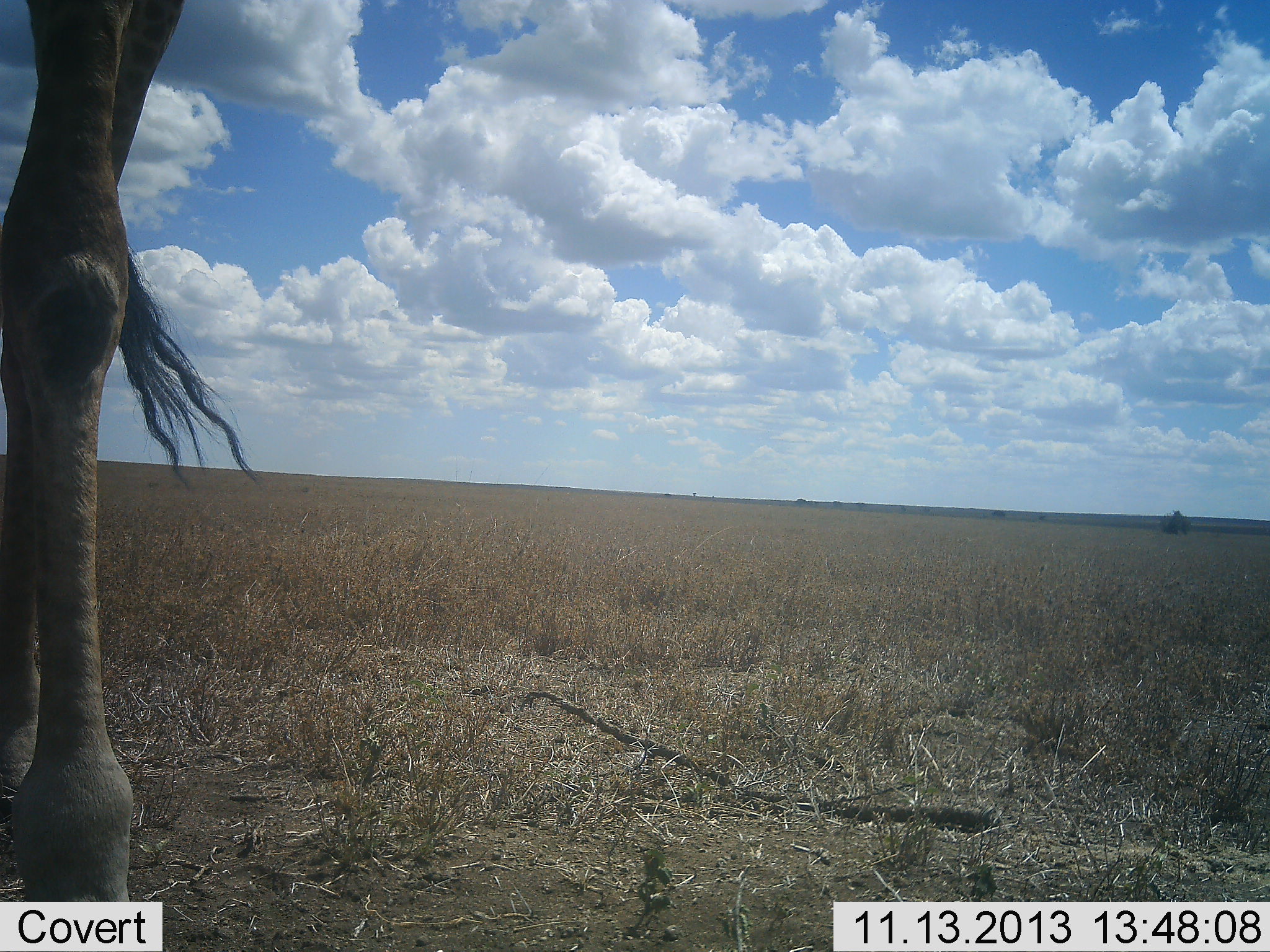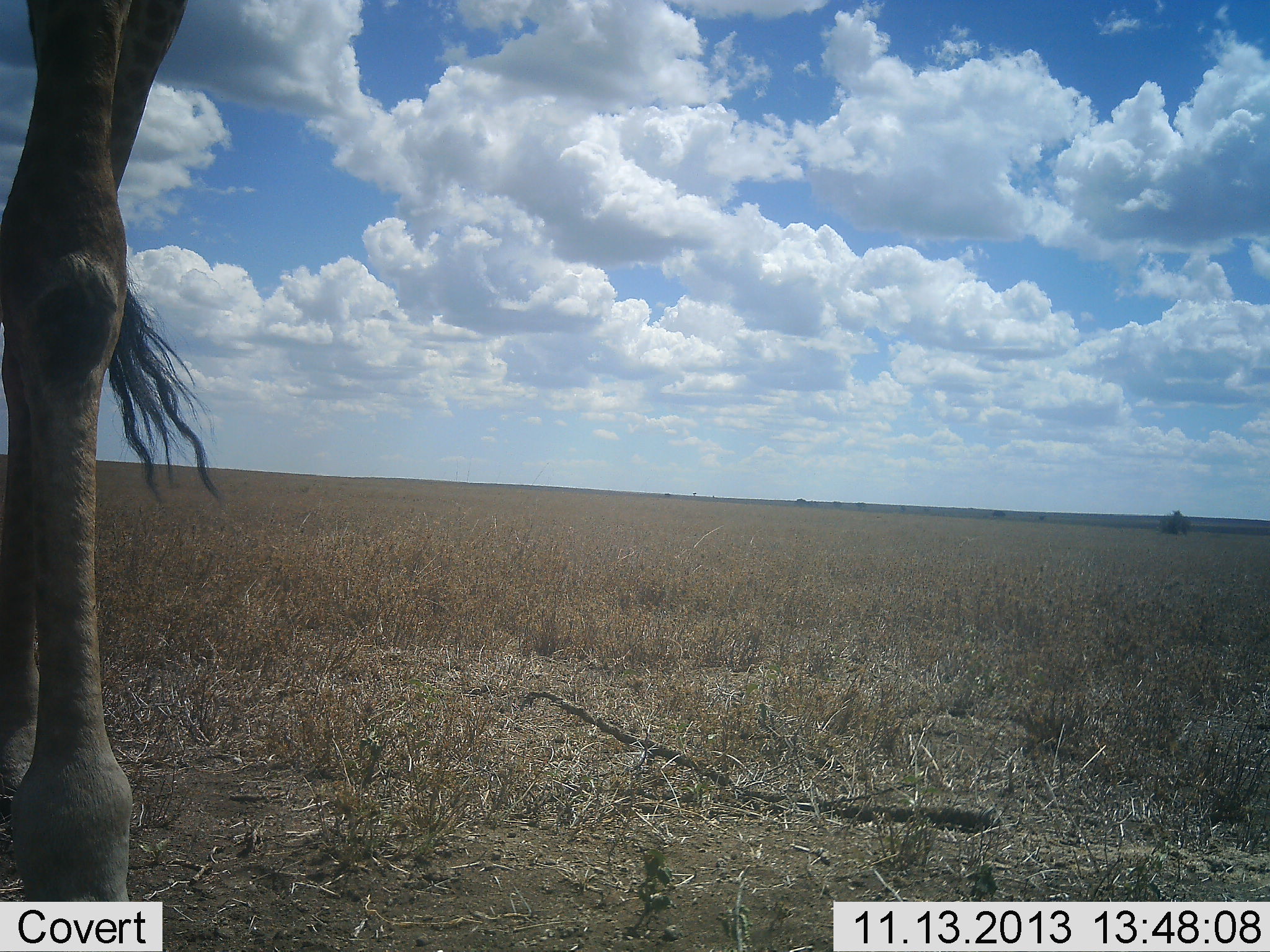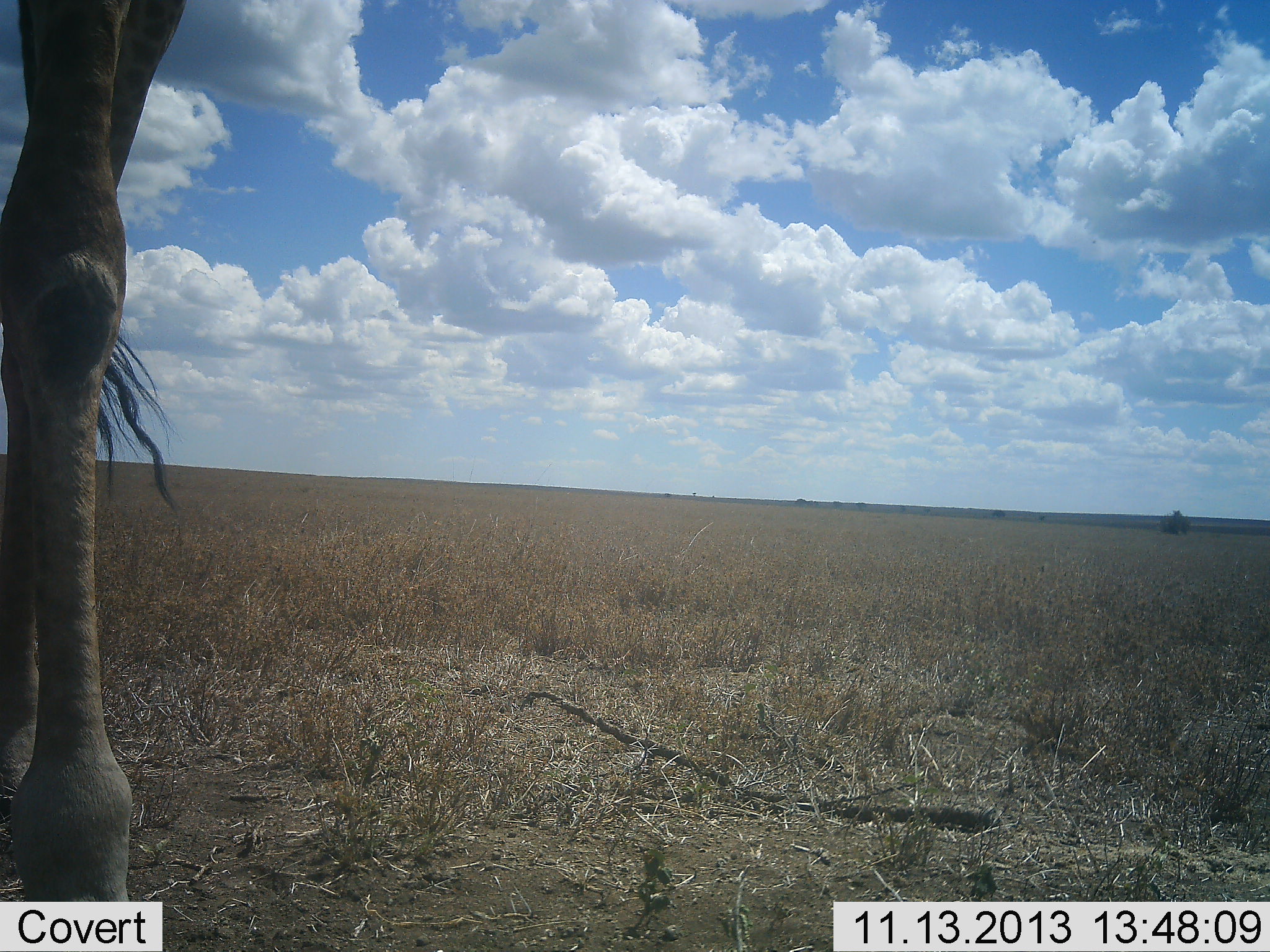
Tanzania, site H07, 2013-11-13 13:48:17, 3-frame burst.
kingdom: Animalia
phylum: Chordata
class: Mammalia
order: Artiodactyla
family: Giraffidae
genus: Giraffa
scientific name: Giraffa camelopardalis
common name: giraffe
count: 1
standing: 91%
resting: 0%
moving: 9%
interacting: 0%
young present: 0%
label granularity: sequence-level